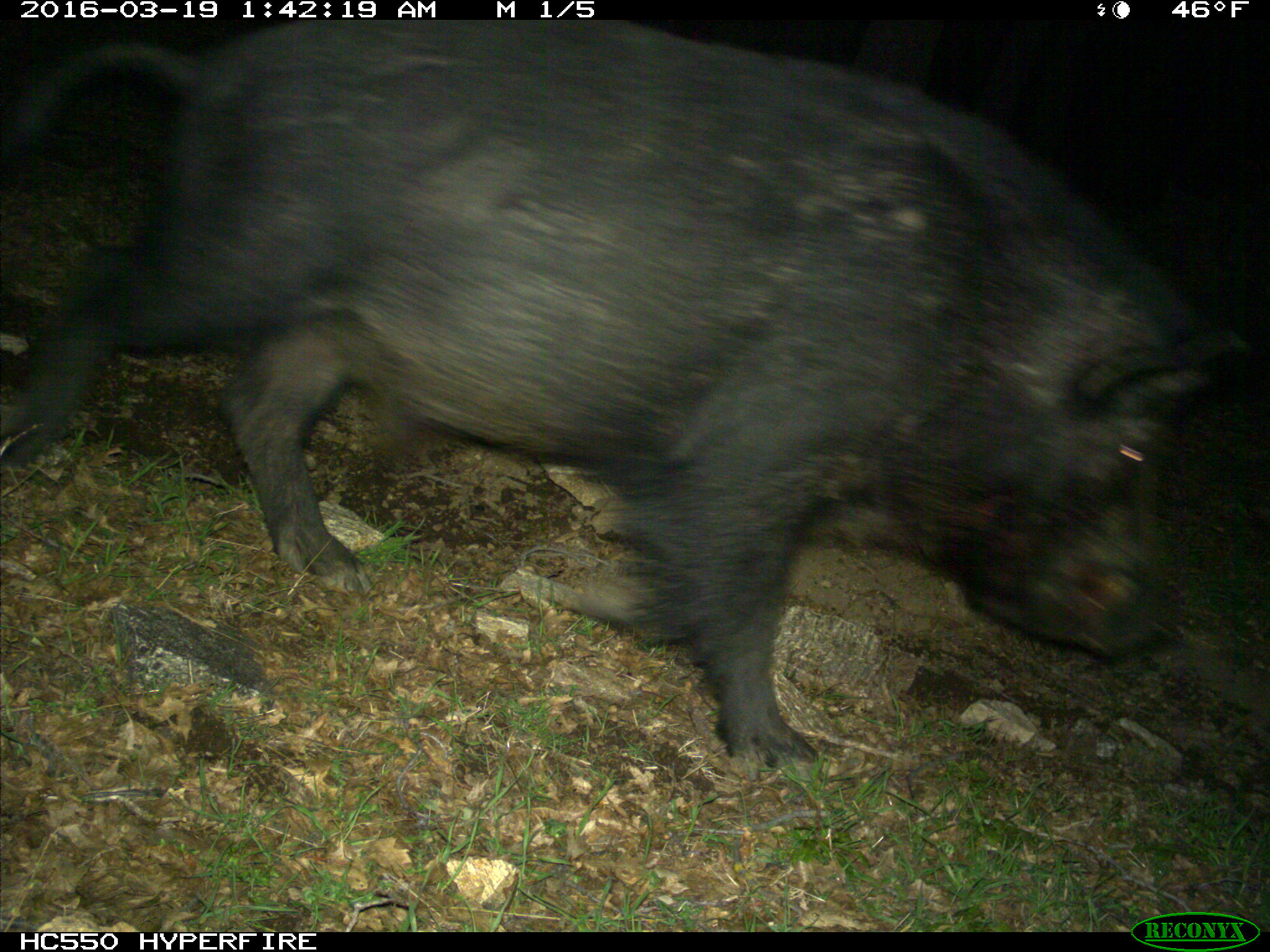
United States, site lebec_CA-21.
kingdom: Animalia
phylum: Chordata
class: Mammalia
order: Artiodactyla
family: Suidae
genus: Sus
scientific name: Sus scrofa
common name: wild boar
Sus scrofa (wild boar).